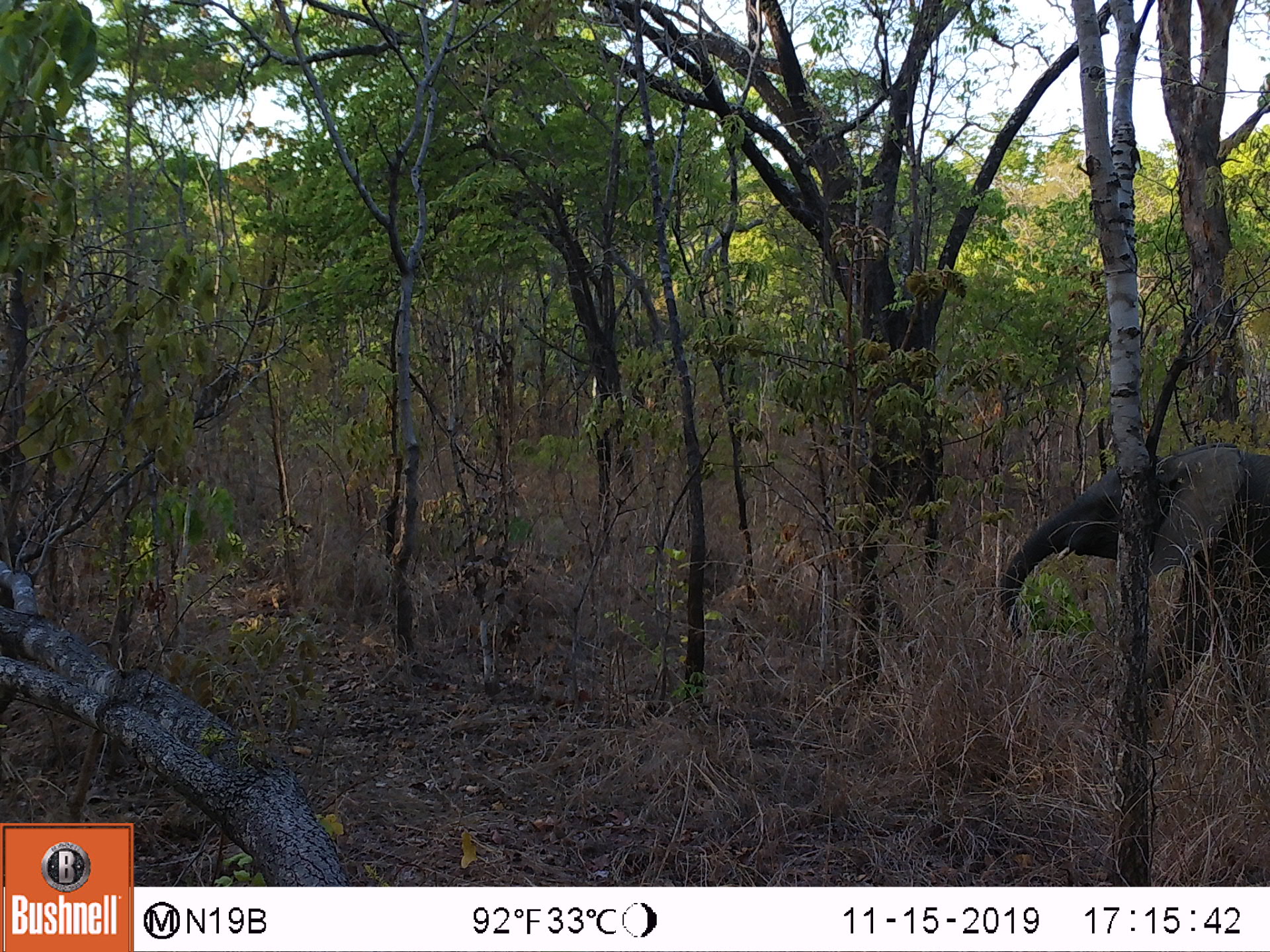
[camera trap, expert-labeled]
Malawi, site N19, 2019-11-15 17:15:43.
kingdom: Animalia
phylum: Chordata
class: Mammalia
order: Proboscidea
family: Elephantidae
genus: Loxodonta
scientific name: Loxodonta africana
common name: african savanna elephant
African savanna elephant (Loxodonta africana), count 1.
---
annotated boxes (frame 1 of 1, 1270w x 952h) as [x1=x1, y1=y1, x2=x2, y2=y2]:
african savanna elephant: [x1=996, y1=436, x2=1270, y2=730]